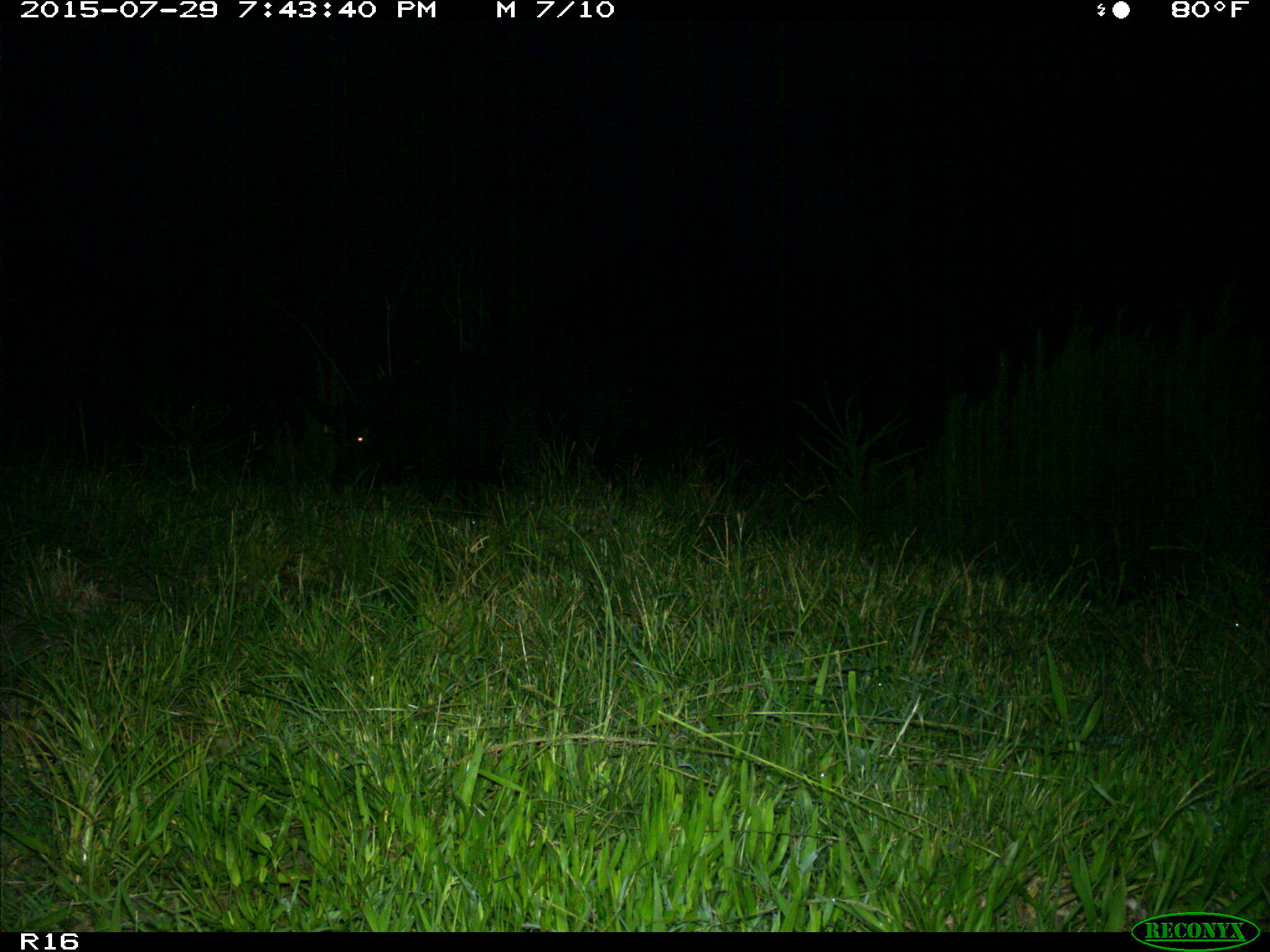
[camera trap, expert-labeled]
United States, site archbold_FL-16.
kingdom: Animalia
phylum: Chordata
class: Mammalia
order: Artiodactyla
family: Suidae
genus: Sus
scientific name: Sus scrofa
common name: wild boar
Sus scrofa (wild boar).